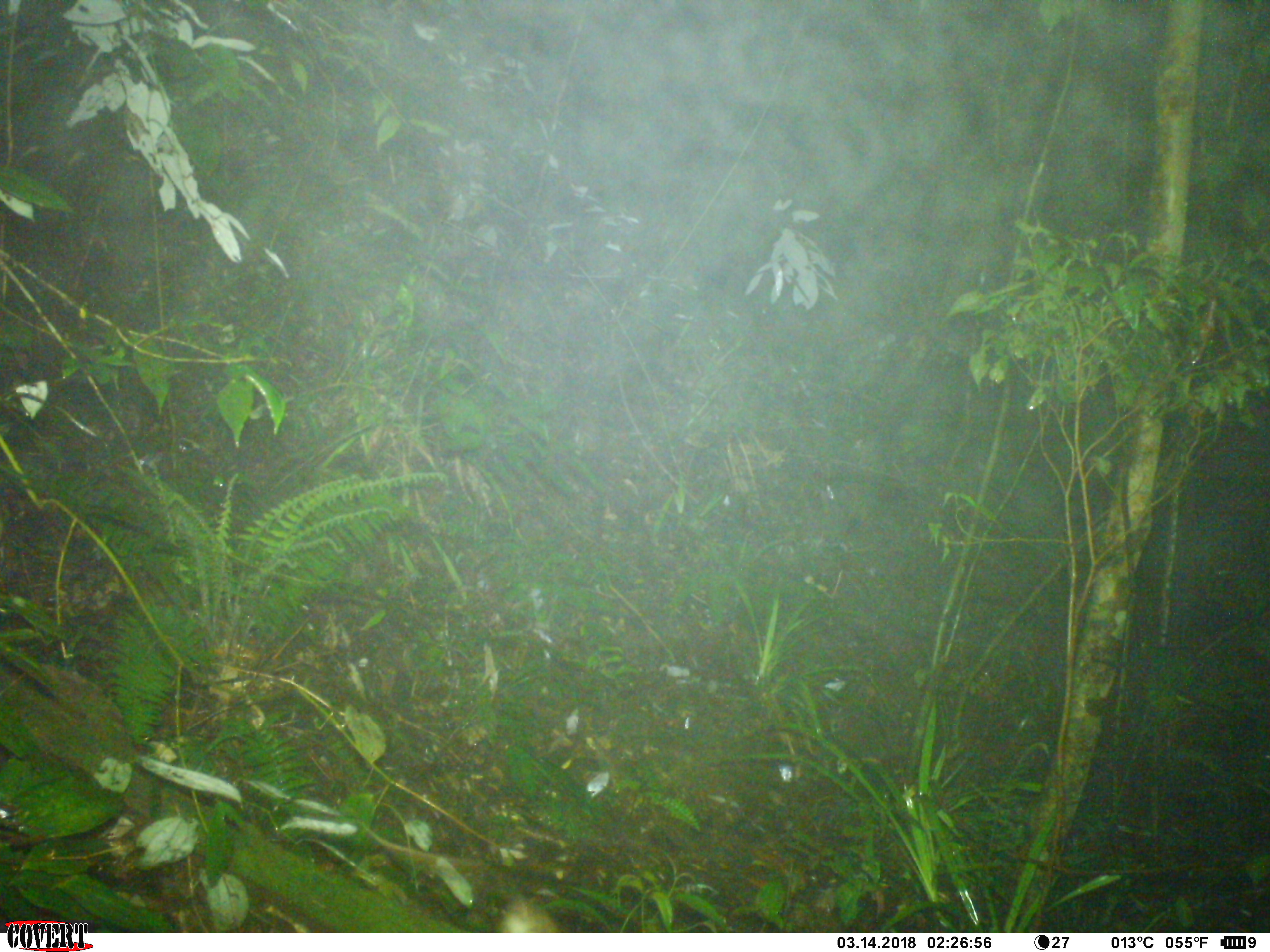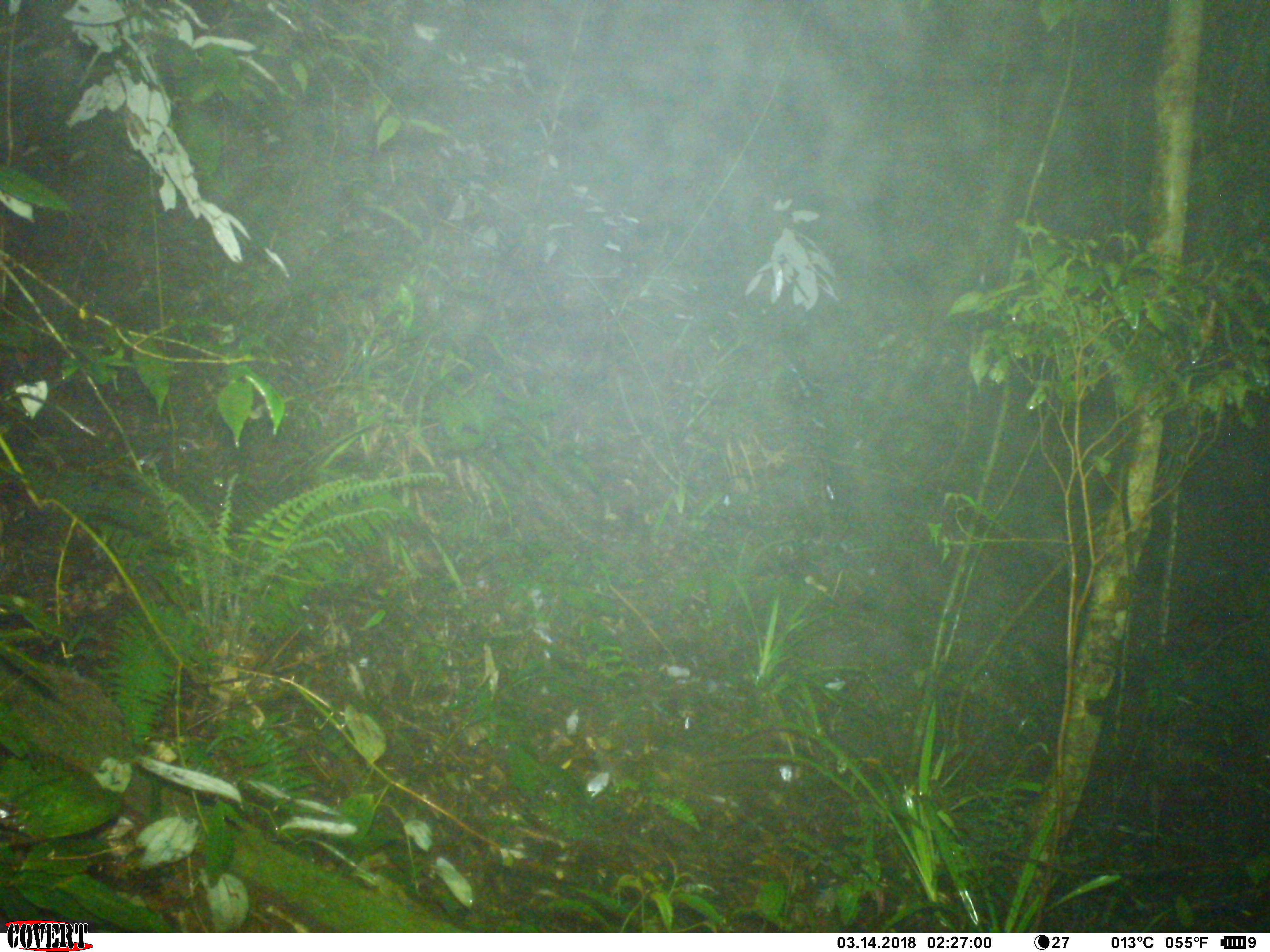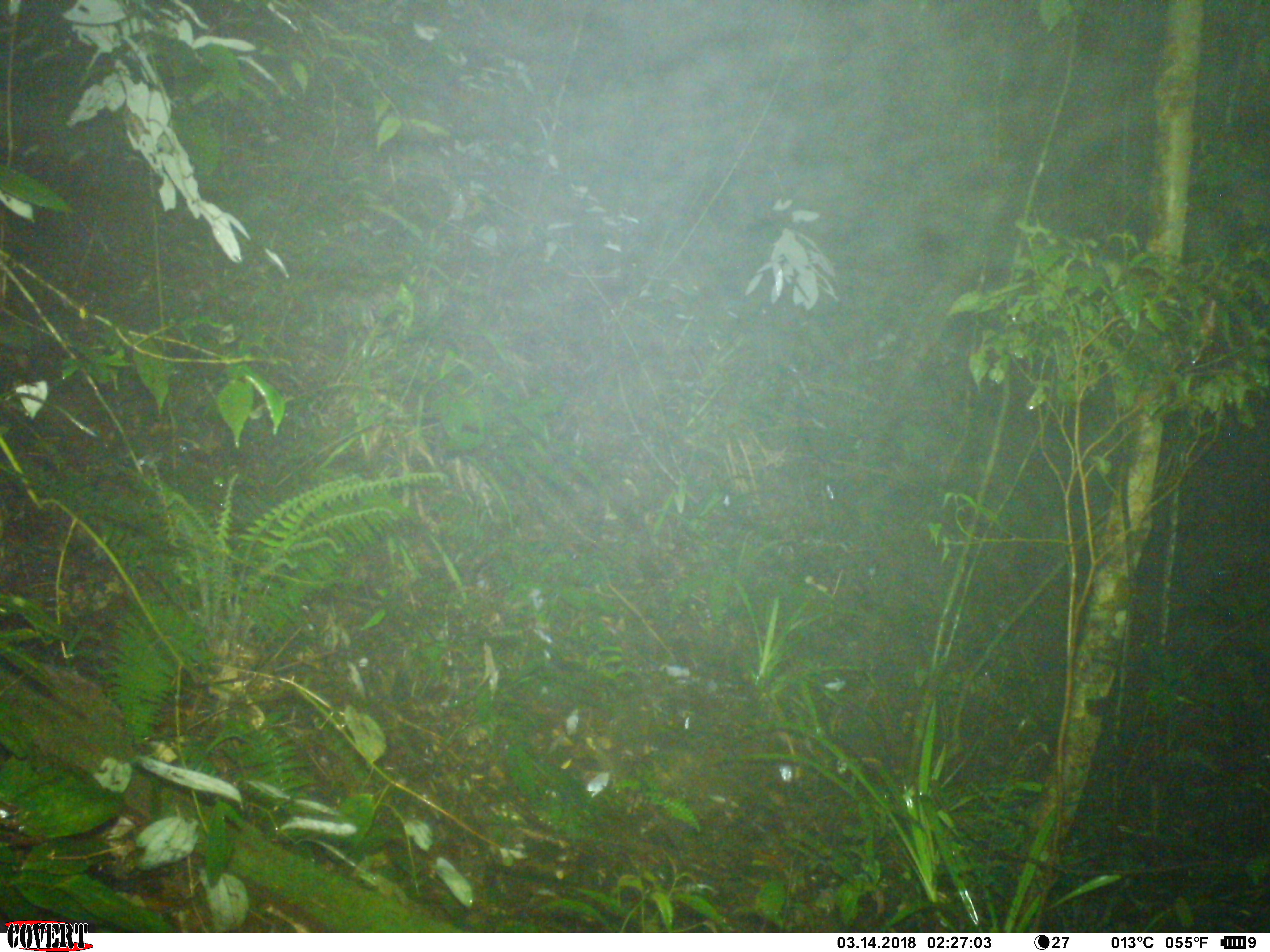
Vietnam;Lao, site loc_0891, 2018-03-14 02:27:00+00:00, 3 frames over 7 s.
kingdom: Animalia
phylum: Chordata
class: Mammalia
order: Rodentia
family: Muridae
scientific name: Muridae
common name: old-world mice and rats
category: unidentified murid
Unidentified murid (old-world mice and rats) (Muridae). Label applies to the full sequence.